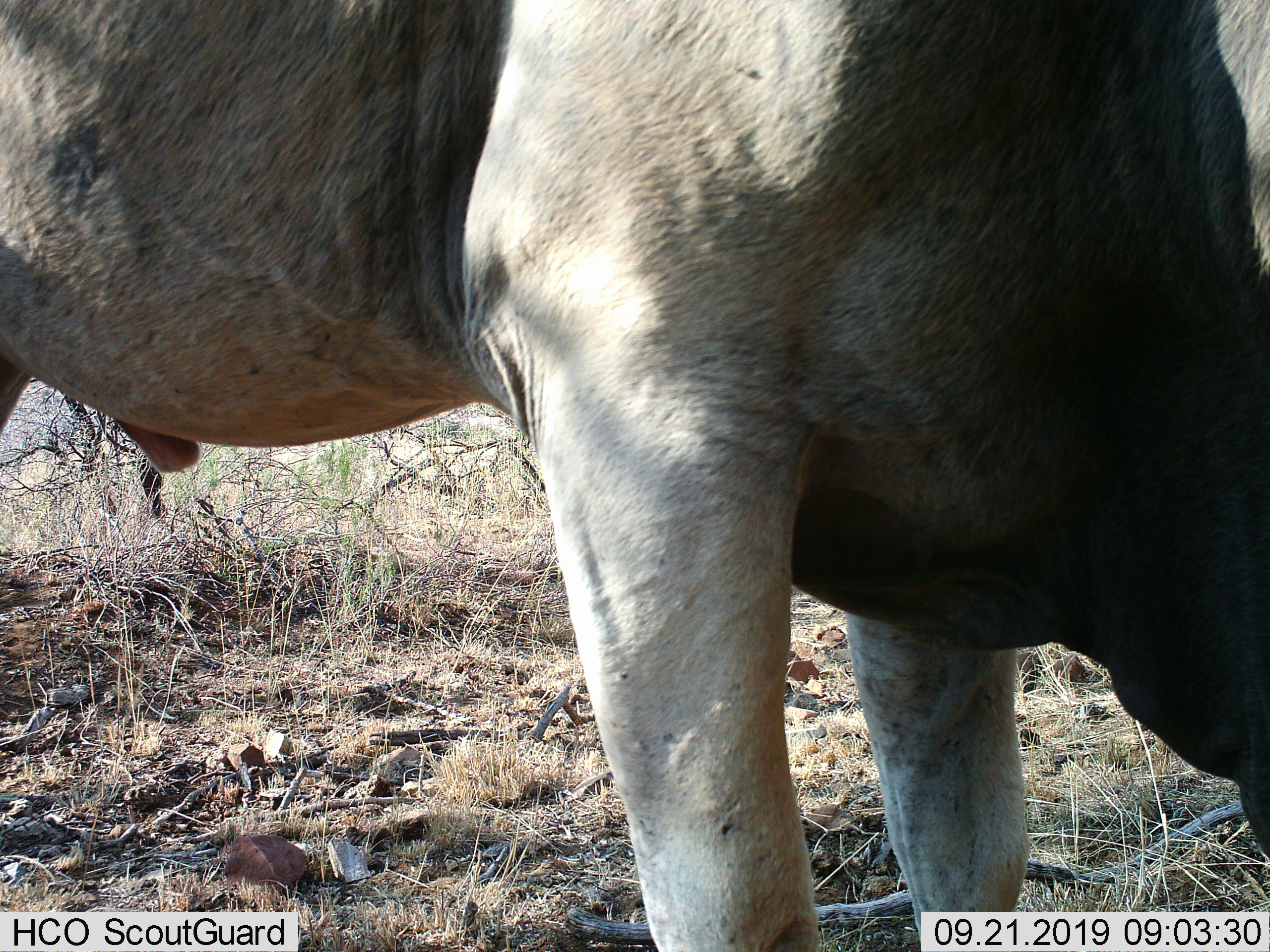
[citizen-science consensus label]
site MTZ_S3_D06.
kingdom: Animalia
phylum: Chordata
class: Mammalia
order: Artiodactyla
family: Bovidae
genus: Tragelaphus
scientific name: Tragelaphus oryx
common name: eland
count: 1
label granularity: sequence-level